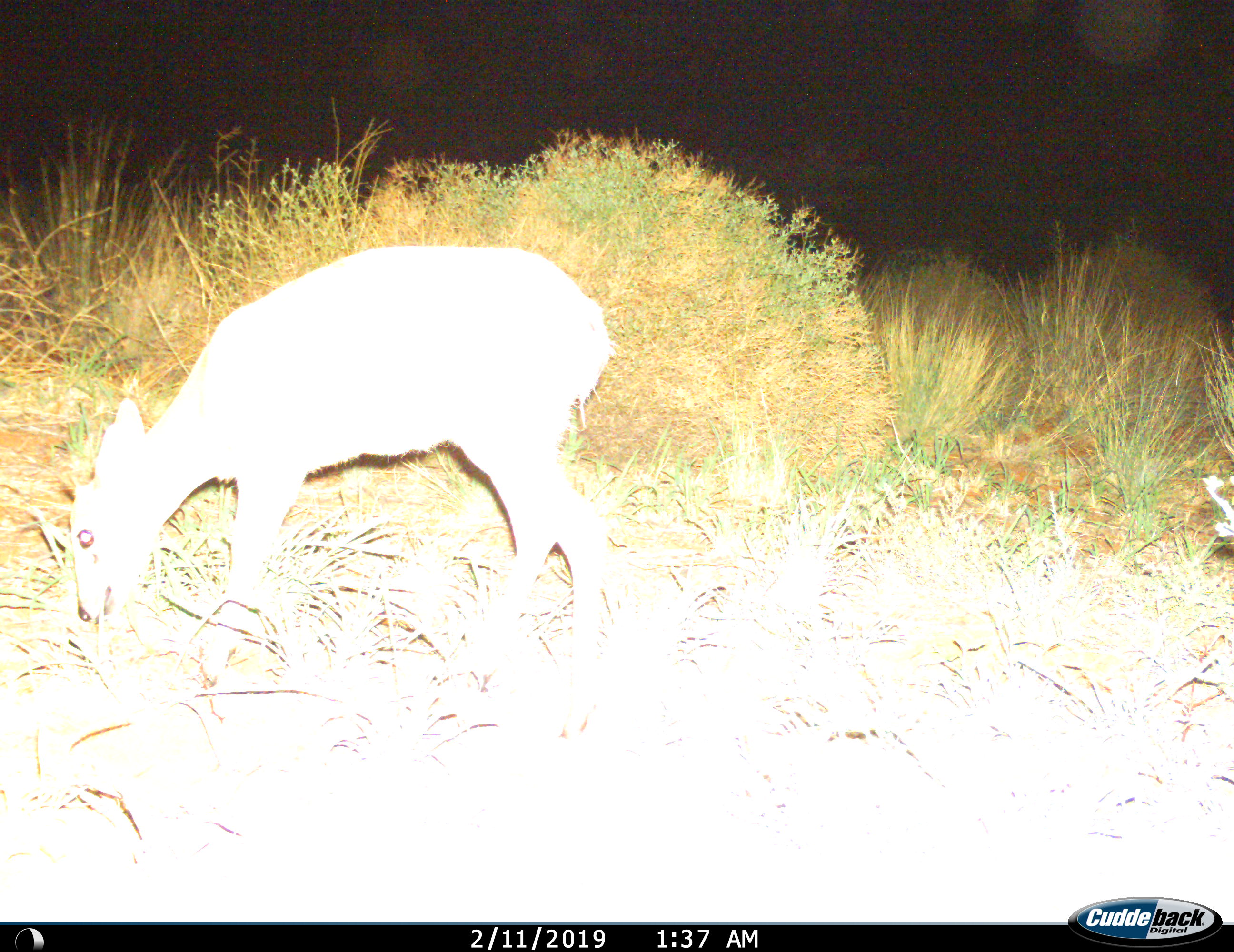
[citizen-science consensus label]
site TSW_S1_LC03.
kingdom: Animalia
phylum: Chordata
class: Mammalia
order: Artiodactyla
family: Bovidae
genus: Sylvicapra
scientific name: Sylvicapra grimmia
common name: common duiker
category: duikercommongrey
Duikercommongrey (common duiker) (Sylvicapra grimmia), count 1. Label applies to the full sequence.